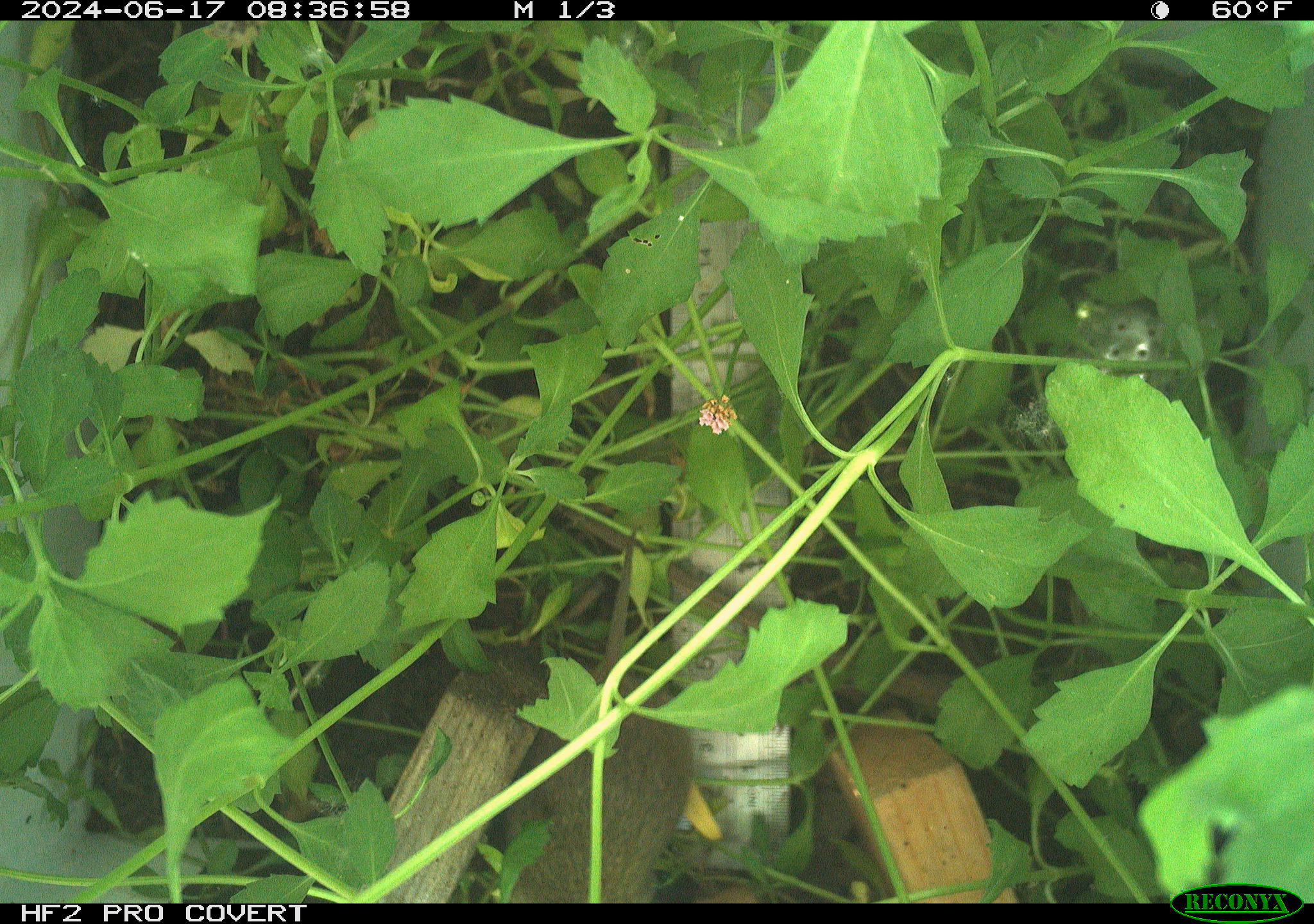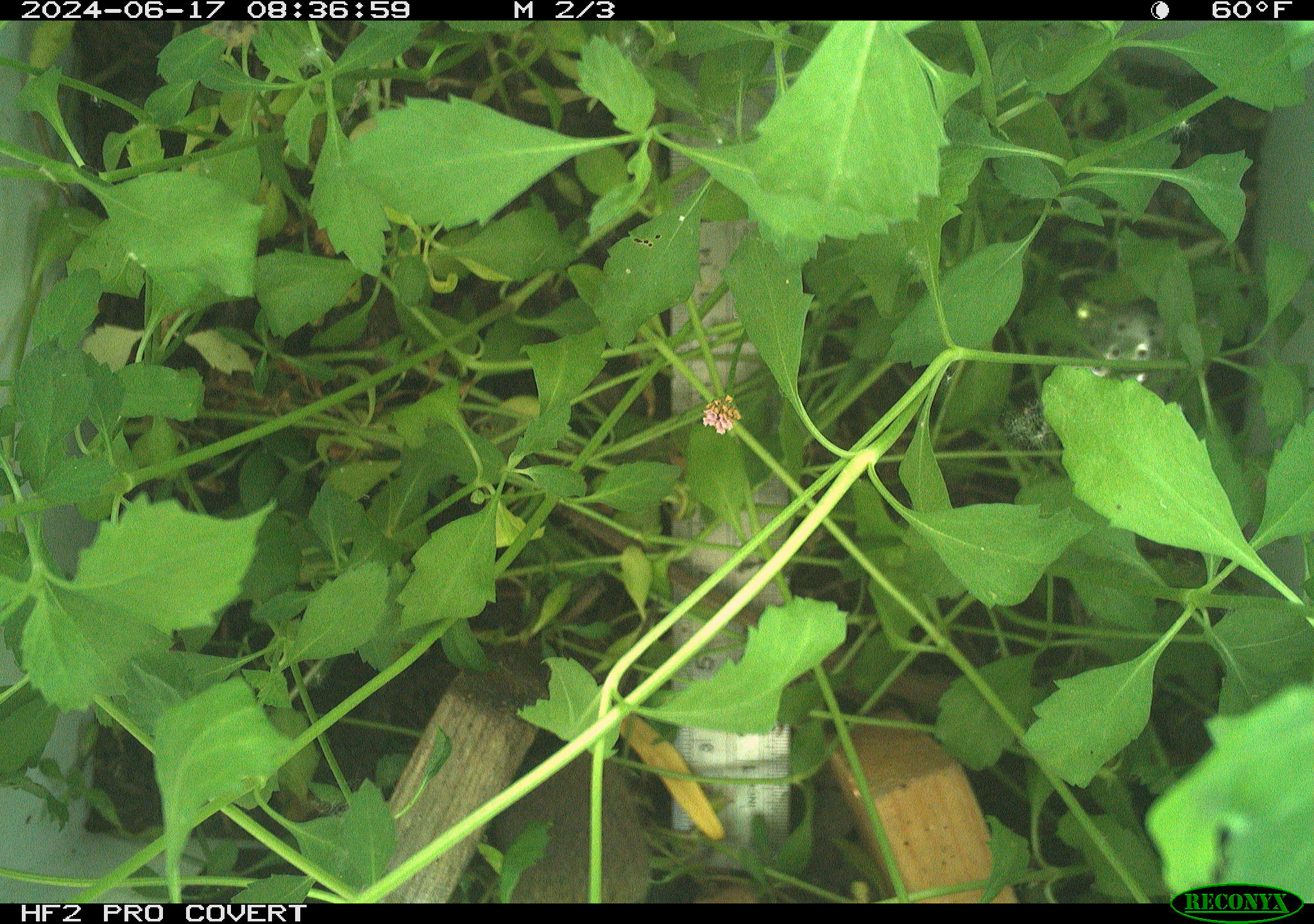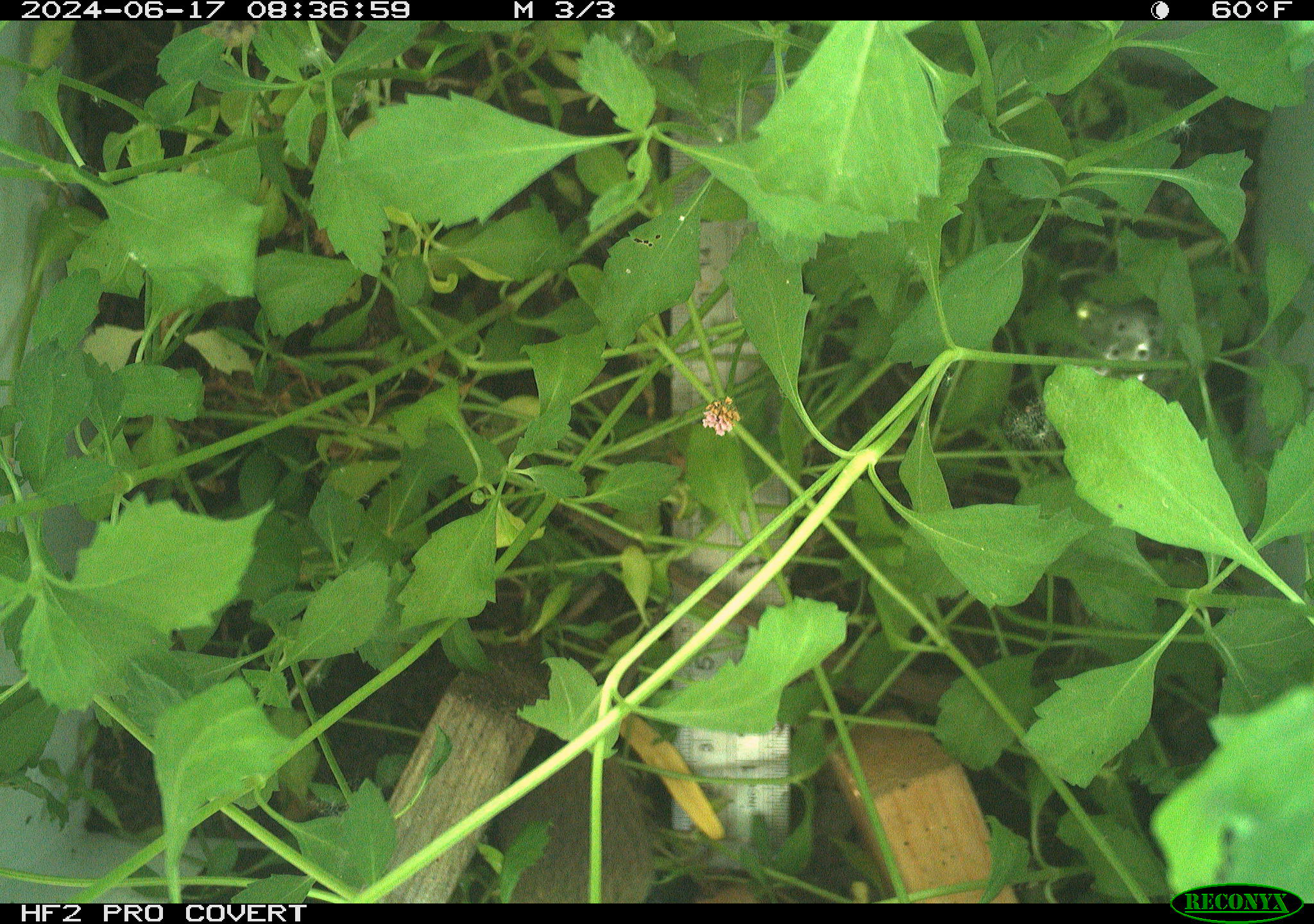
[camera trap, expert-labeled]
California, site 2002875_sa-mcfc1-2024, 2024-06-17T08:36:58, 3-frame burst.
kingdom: Animalia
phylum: Chordata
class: Mammalia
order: Rodentia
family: Cricetidae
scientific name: Arvicolinae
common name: voles, lemmings, and muskrats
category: arvicolinae subfamily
Arvicolinae subfamily (voles, lemmings, and muskrats) (Arvicolinae).